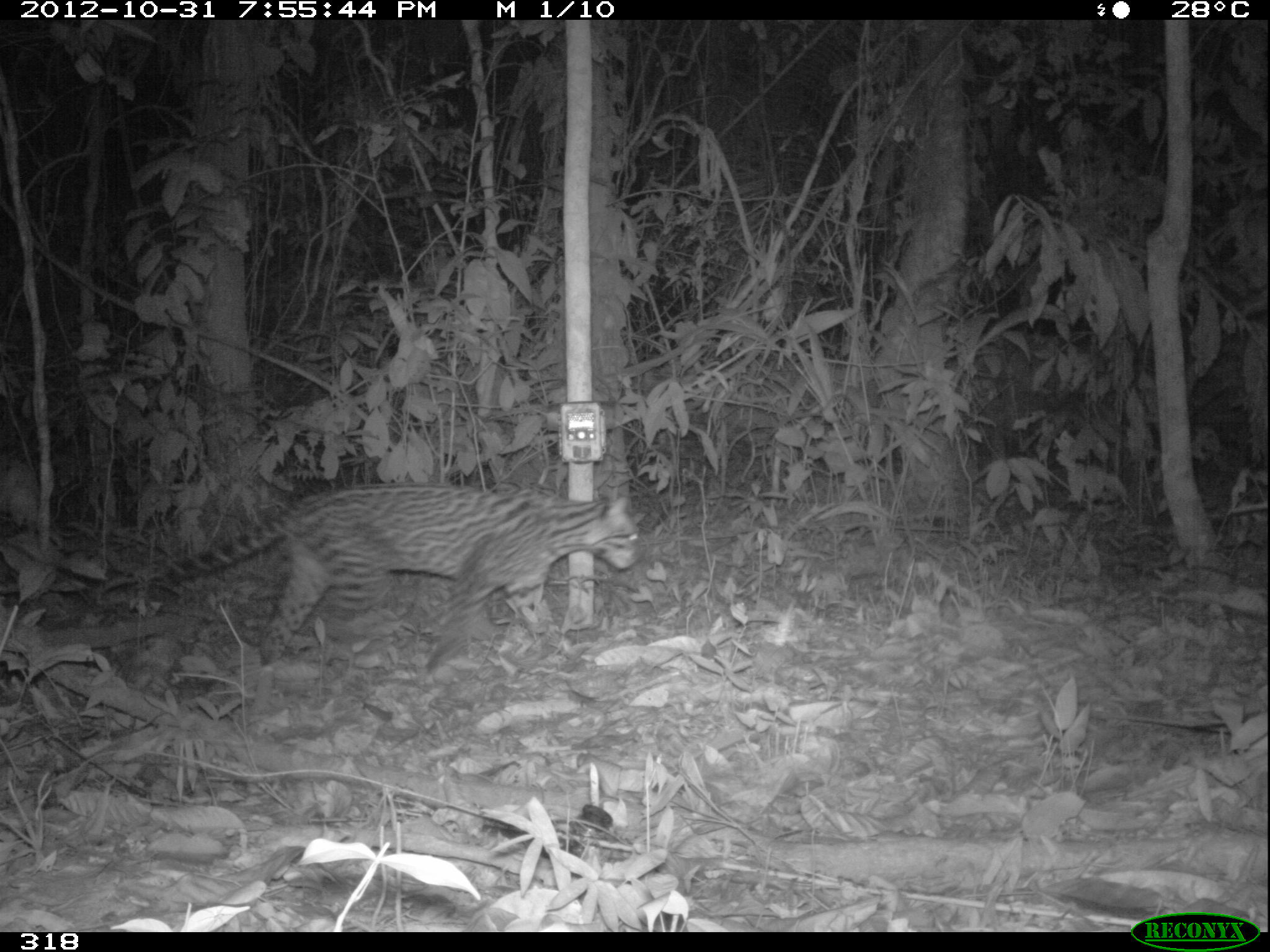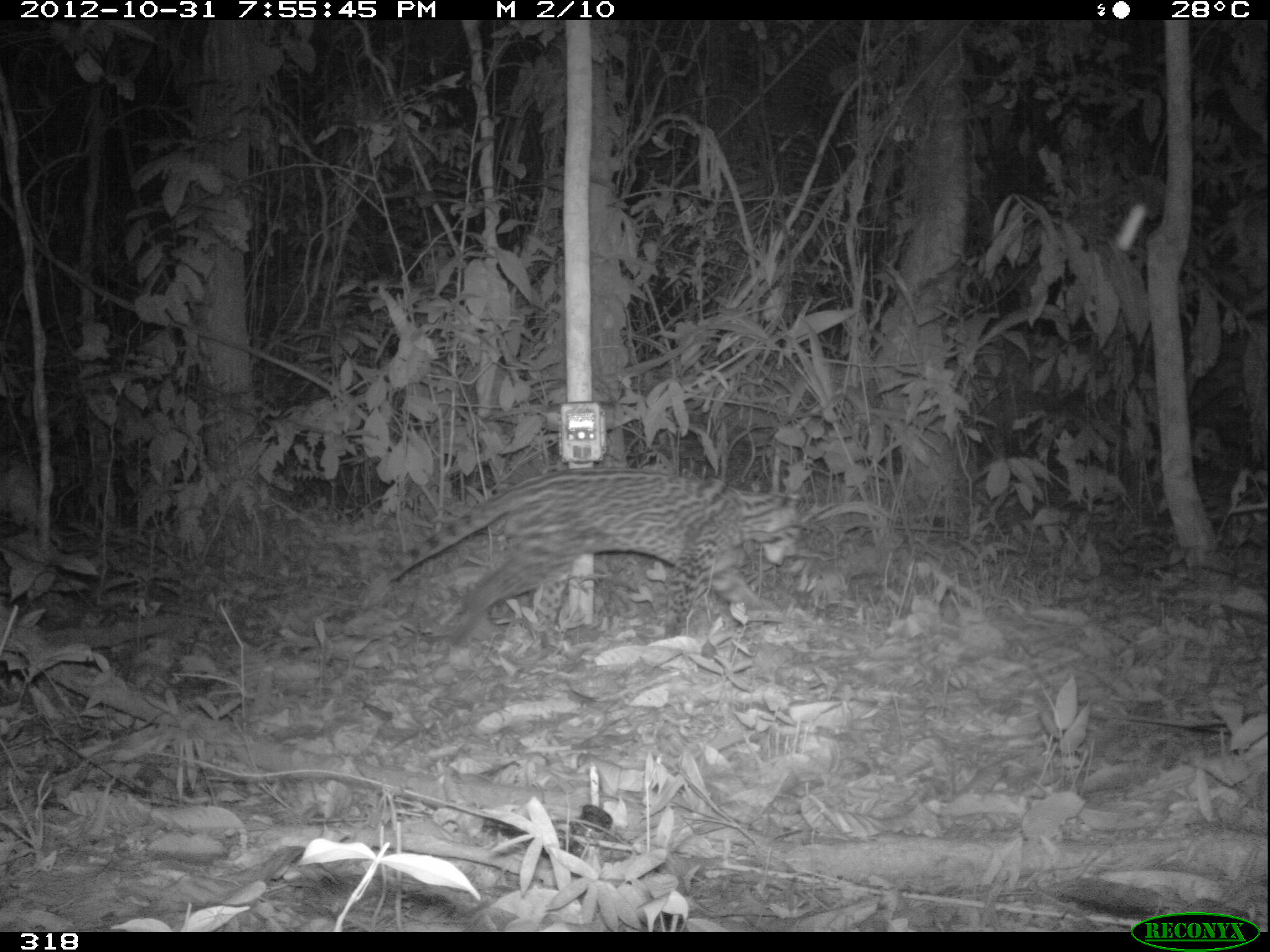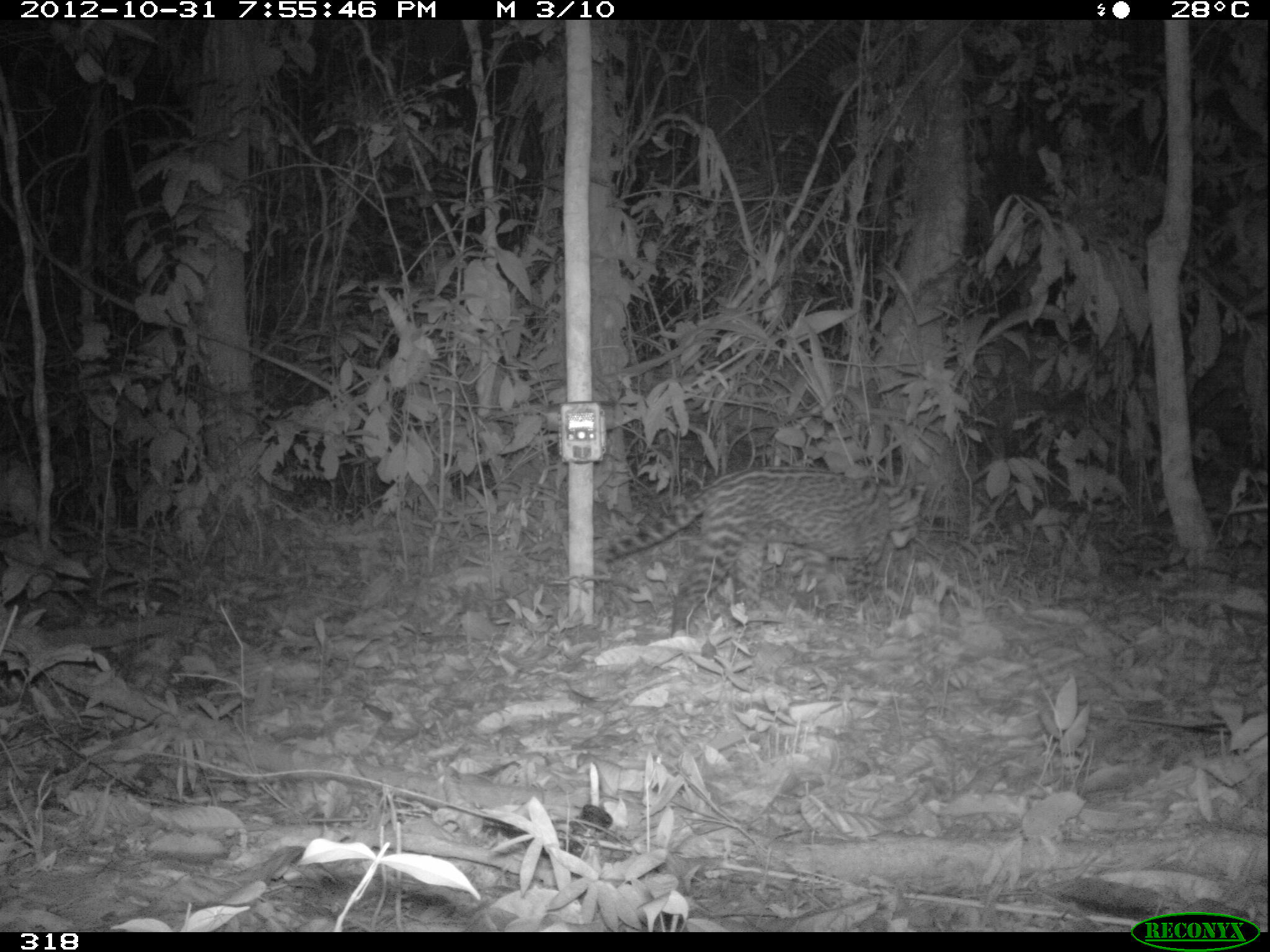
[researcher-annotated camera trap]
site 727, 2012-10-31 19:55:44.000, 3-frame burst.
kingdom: Animalia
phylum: Chordata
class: Mammalia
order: Carnivora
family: Felidae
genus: Leopardus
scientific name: Leopardus pardalis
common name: ocelot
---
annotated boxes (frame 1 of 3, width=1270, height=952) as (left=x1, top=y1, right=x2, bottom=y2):
leopardus pardalis: (left=147, top=480, right=638, bottom=666)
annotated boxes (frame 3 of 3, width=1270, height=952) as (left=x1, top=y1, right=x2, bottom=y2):
leopardus pardalis: (left=593, top=466, right=927, bottom=637)